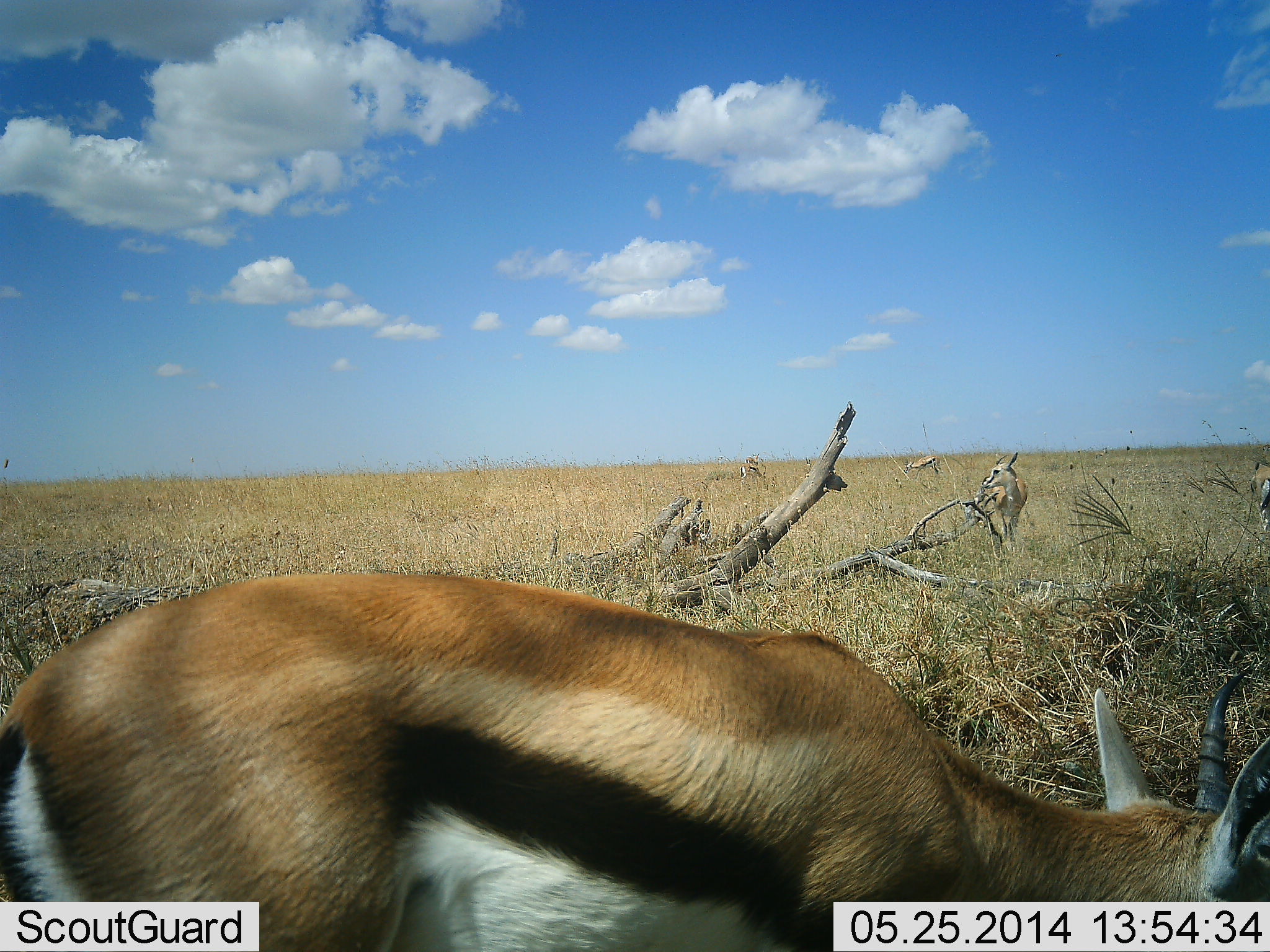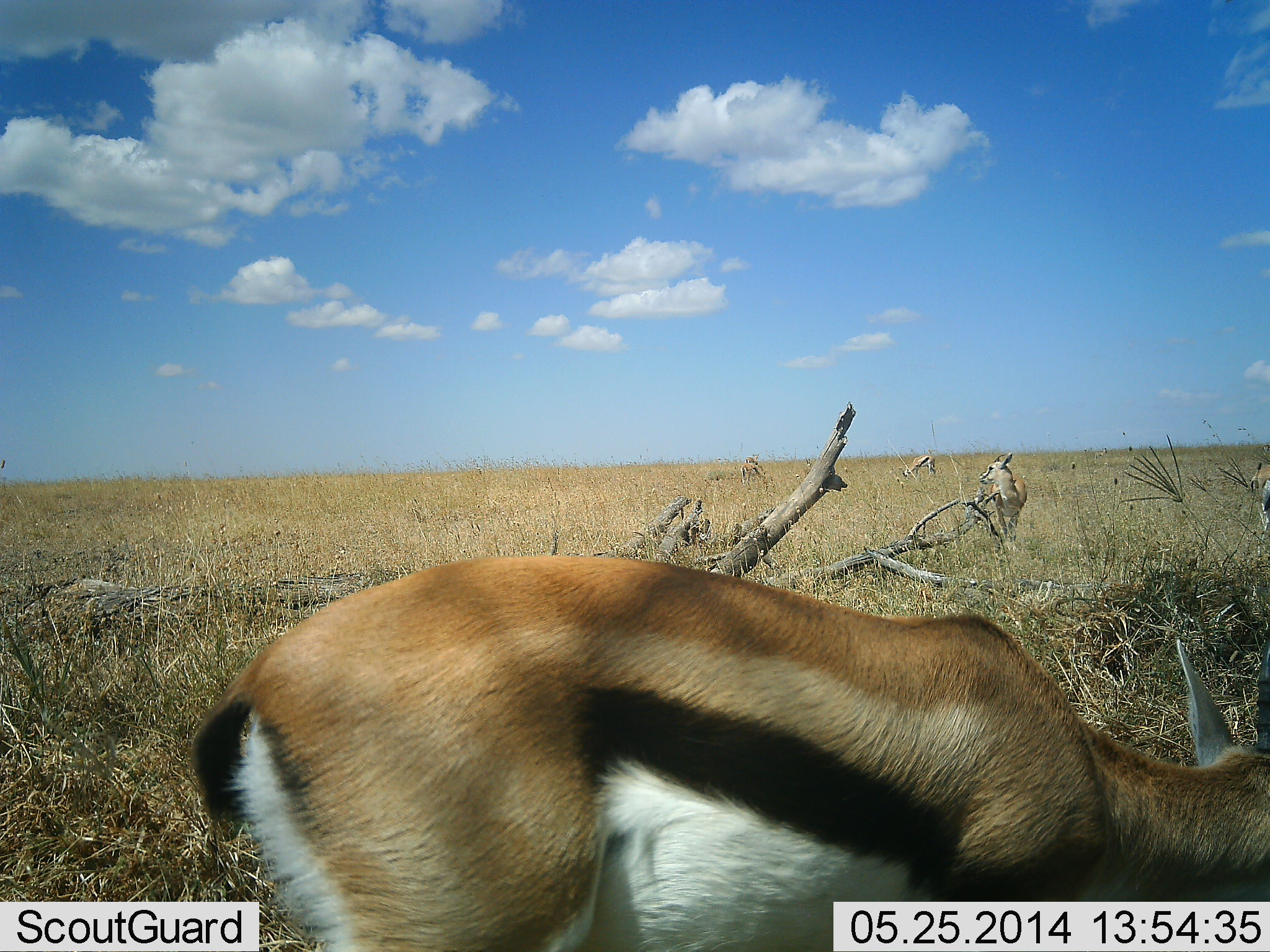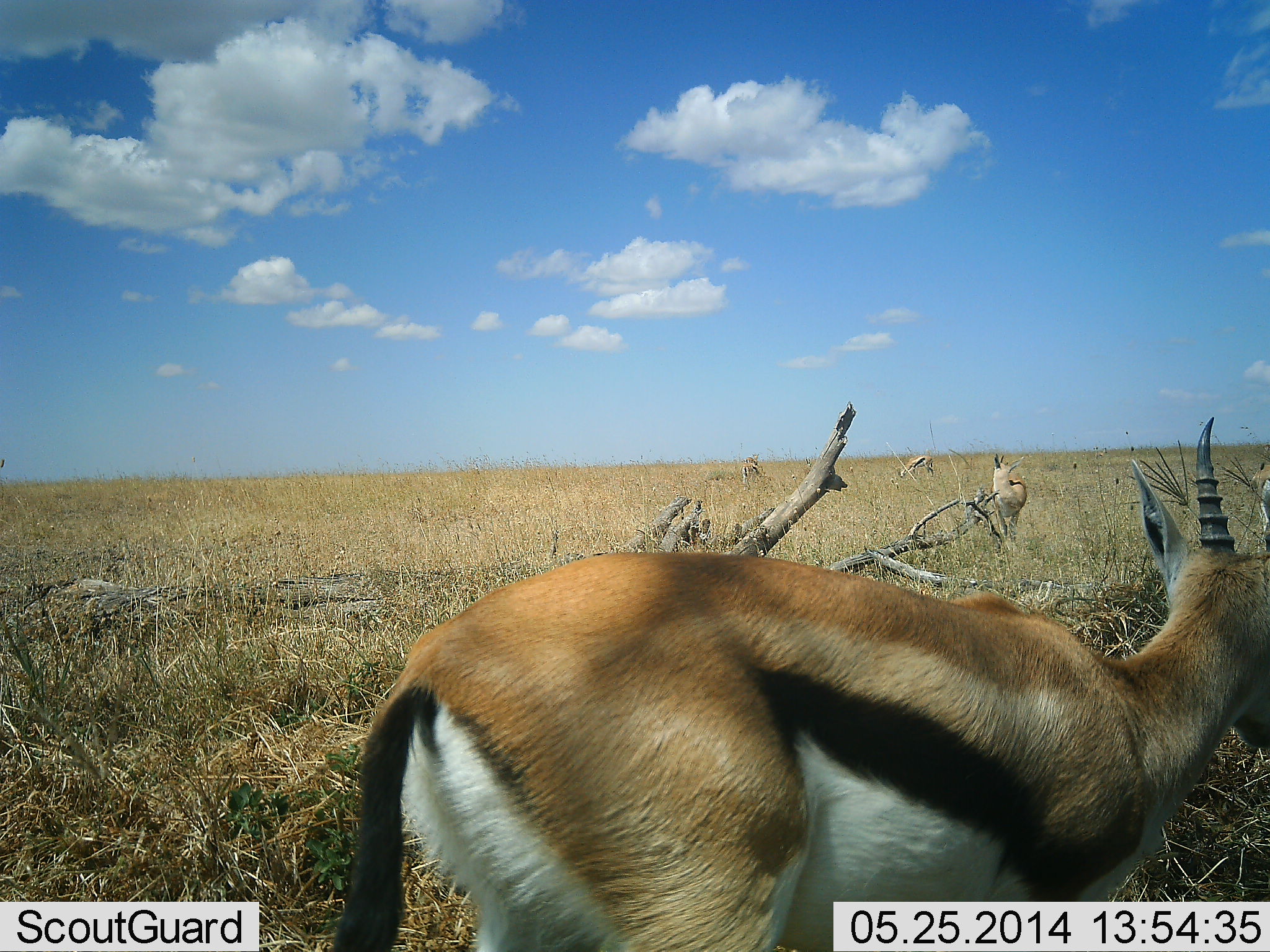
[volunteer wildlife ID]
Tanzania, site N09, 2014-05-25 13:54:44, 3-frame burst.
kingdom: Animalia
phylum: Chordata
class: Mammalia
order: Artiodactyla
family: Bovidae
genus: Eudorcas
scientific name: Eudorcas thomsonii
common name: thomson's gazelle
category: gazellethomsons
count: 4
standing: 70%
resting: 0%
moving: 20%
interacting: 0%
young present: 0%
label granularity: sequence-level